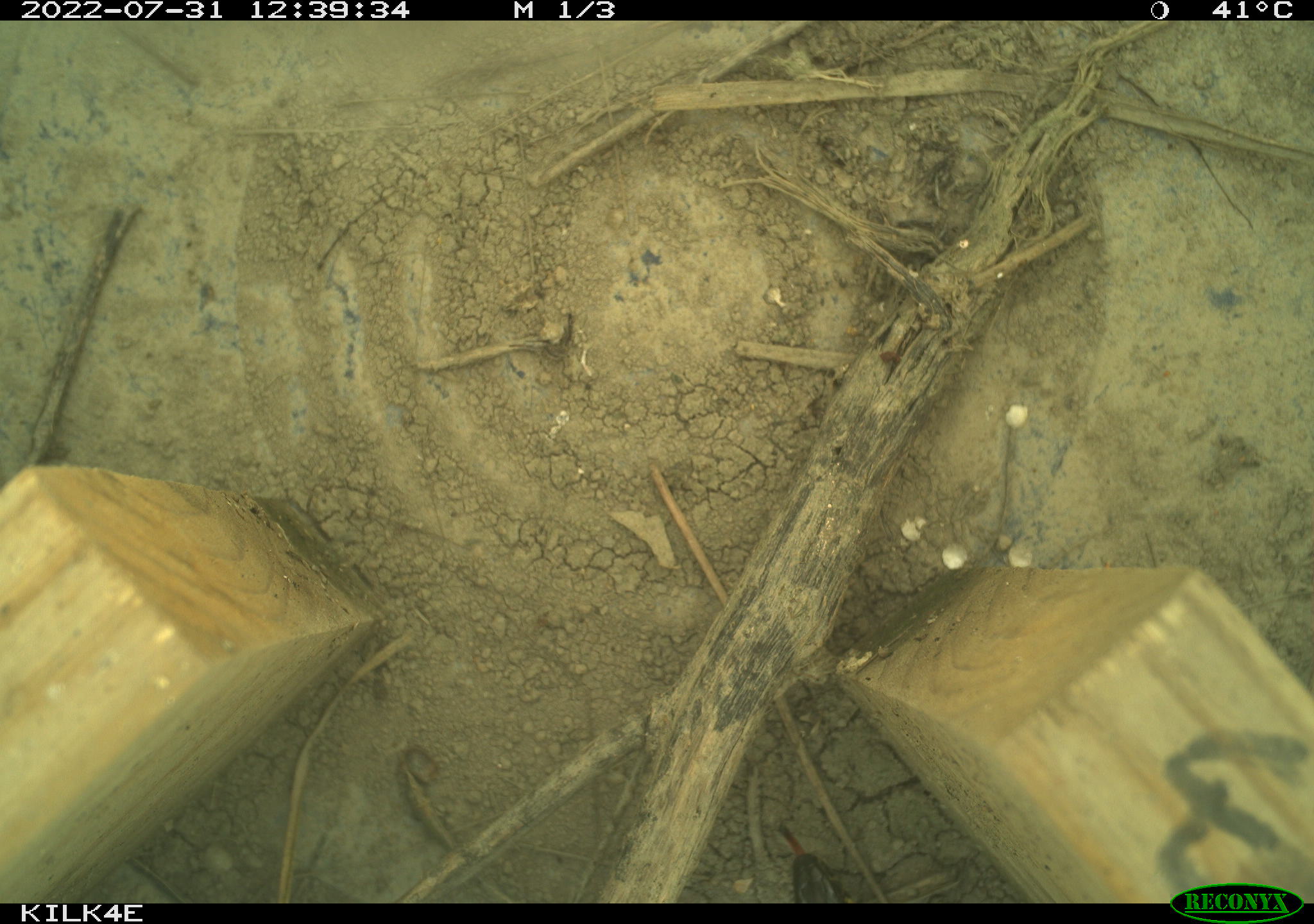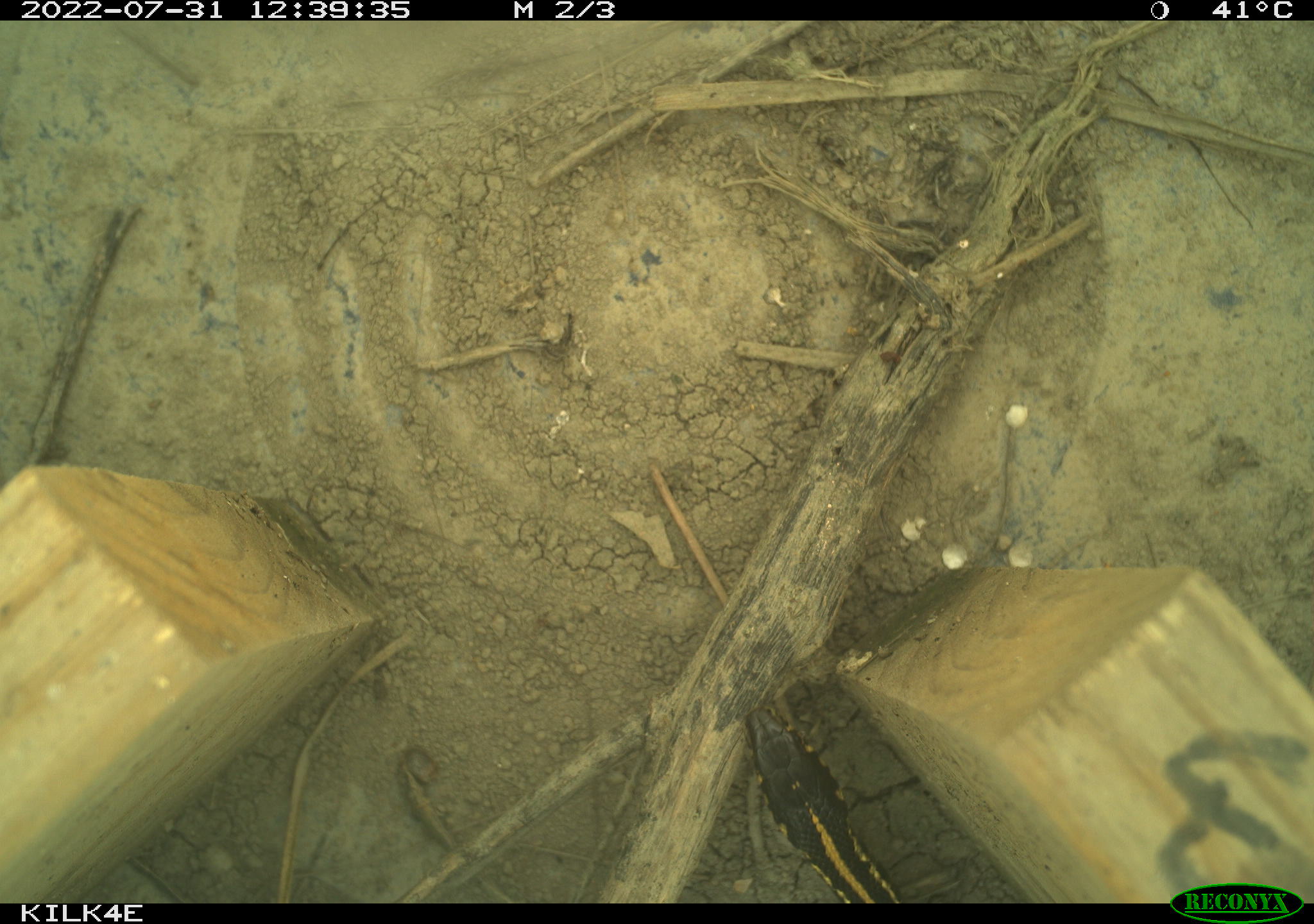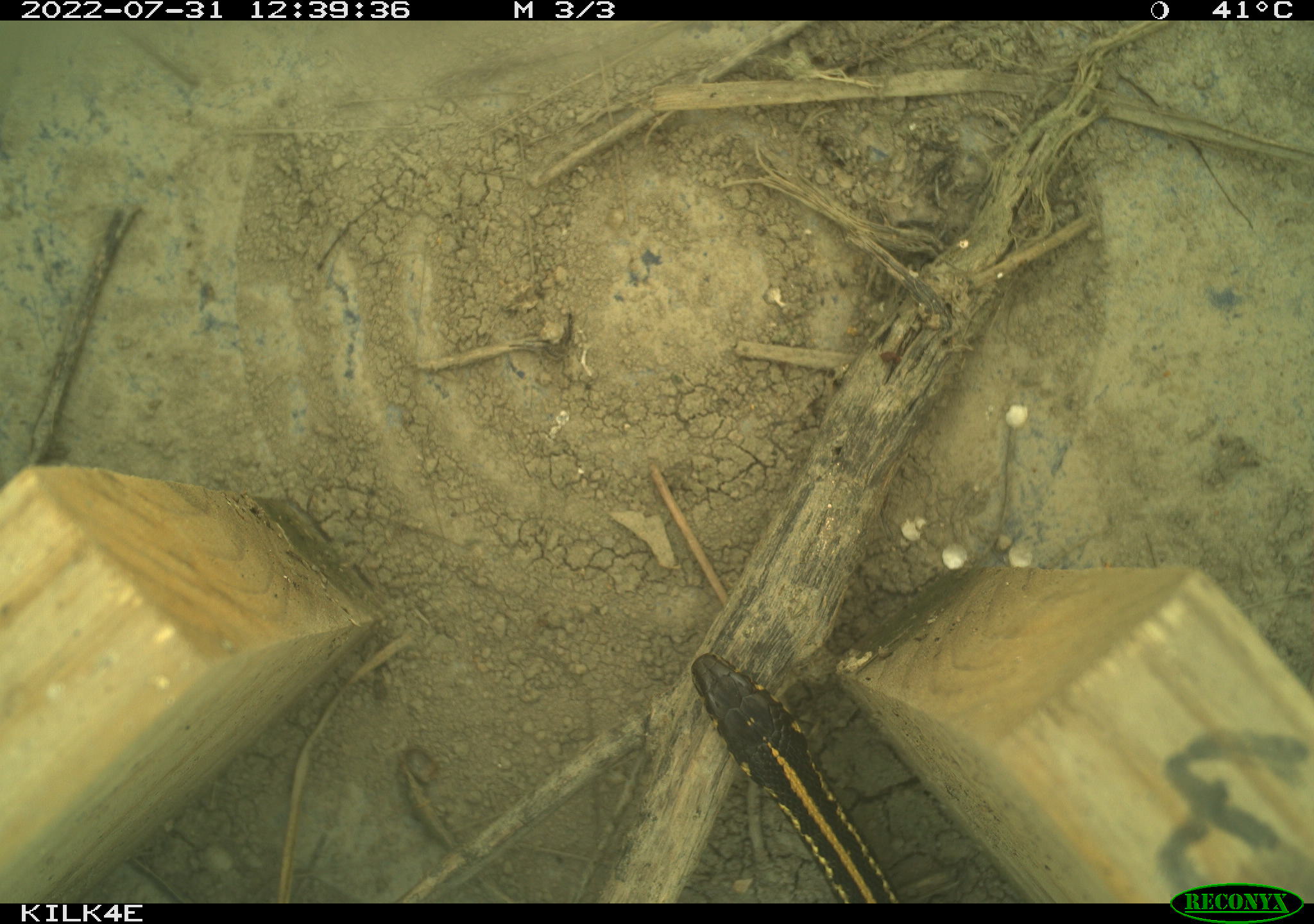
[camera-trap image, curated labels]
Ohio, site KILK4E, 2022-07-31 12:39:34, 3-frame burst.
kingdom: Animalia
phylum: Chordata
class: Reptilia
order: Squamata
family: Colubridae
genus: Thamnophis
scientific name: Thamnophis radix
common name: plains gartersnake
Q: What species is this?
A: Plains gartersnake (Thamnophis radix).